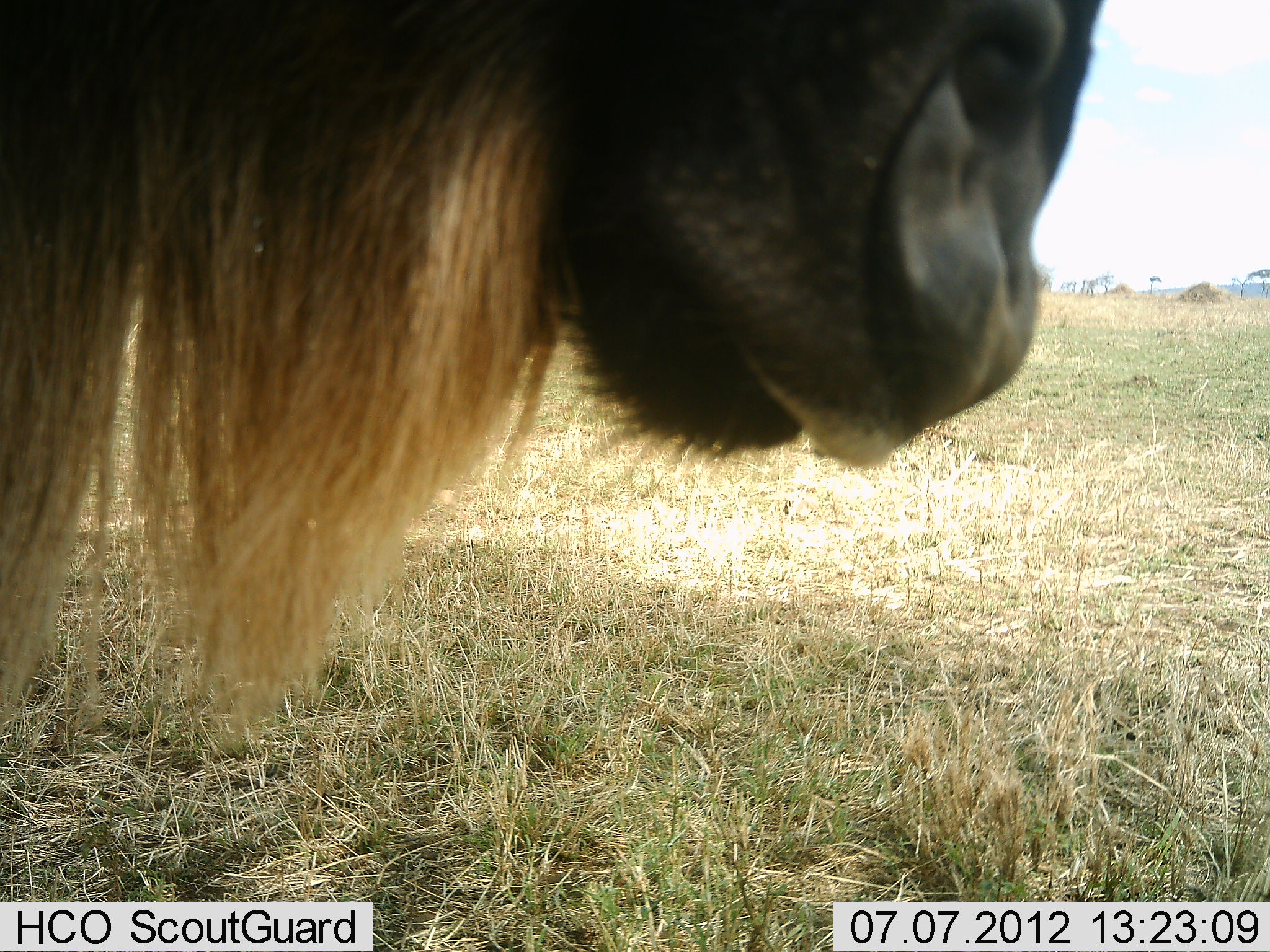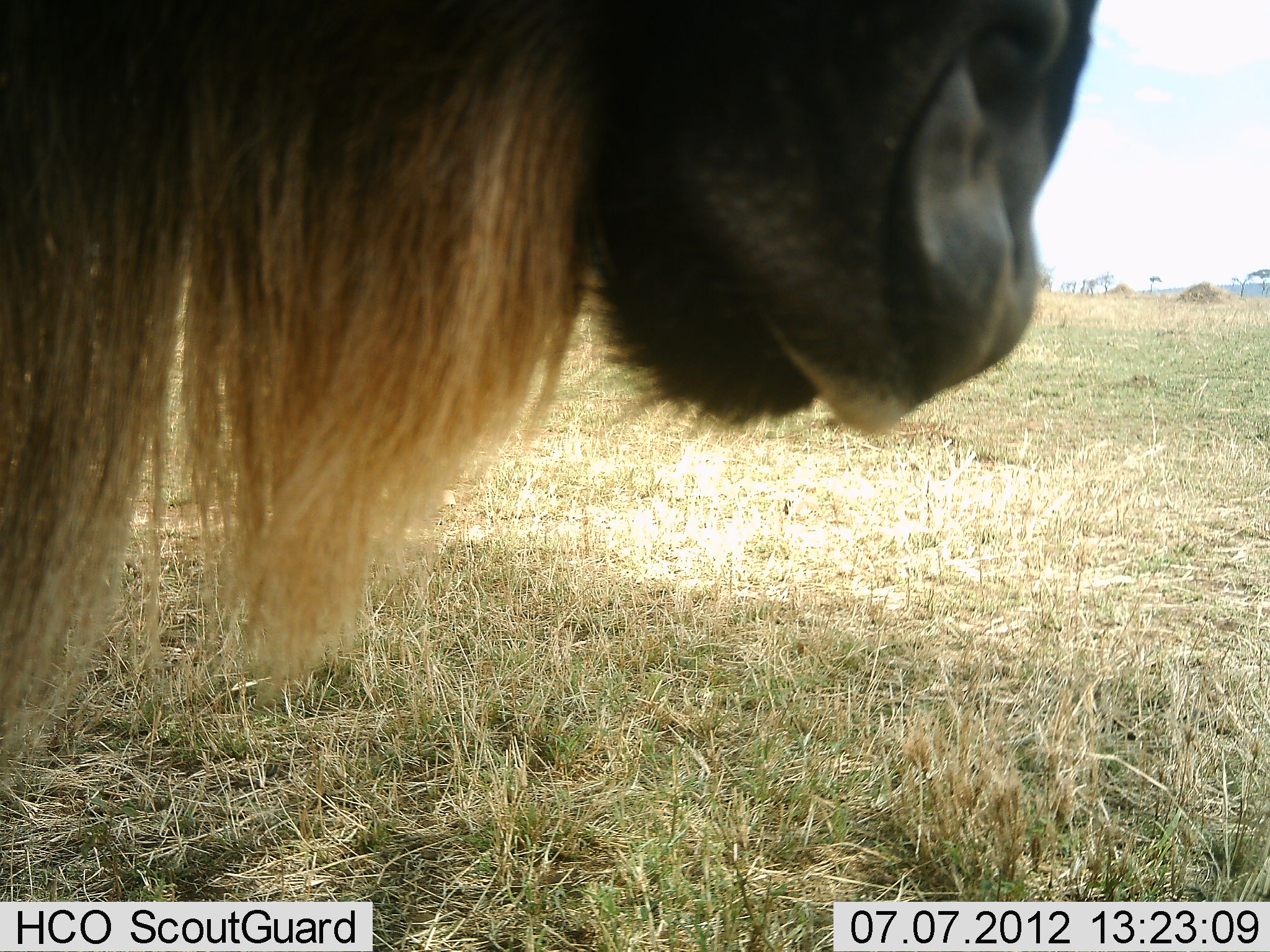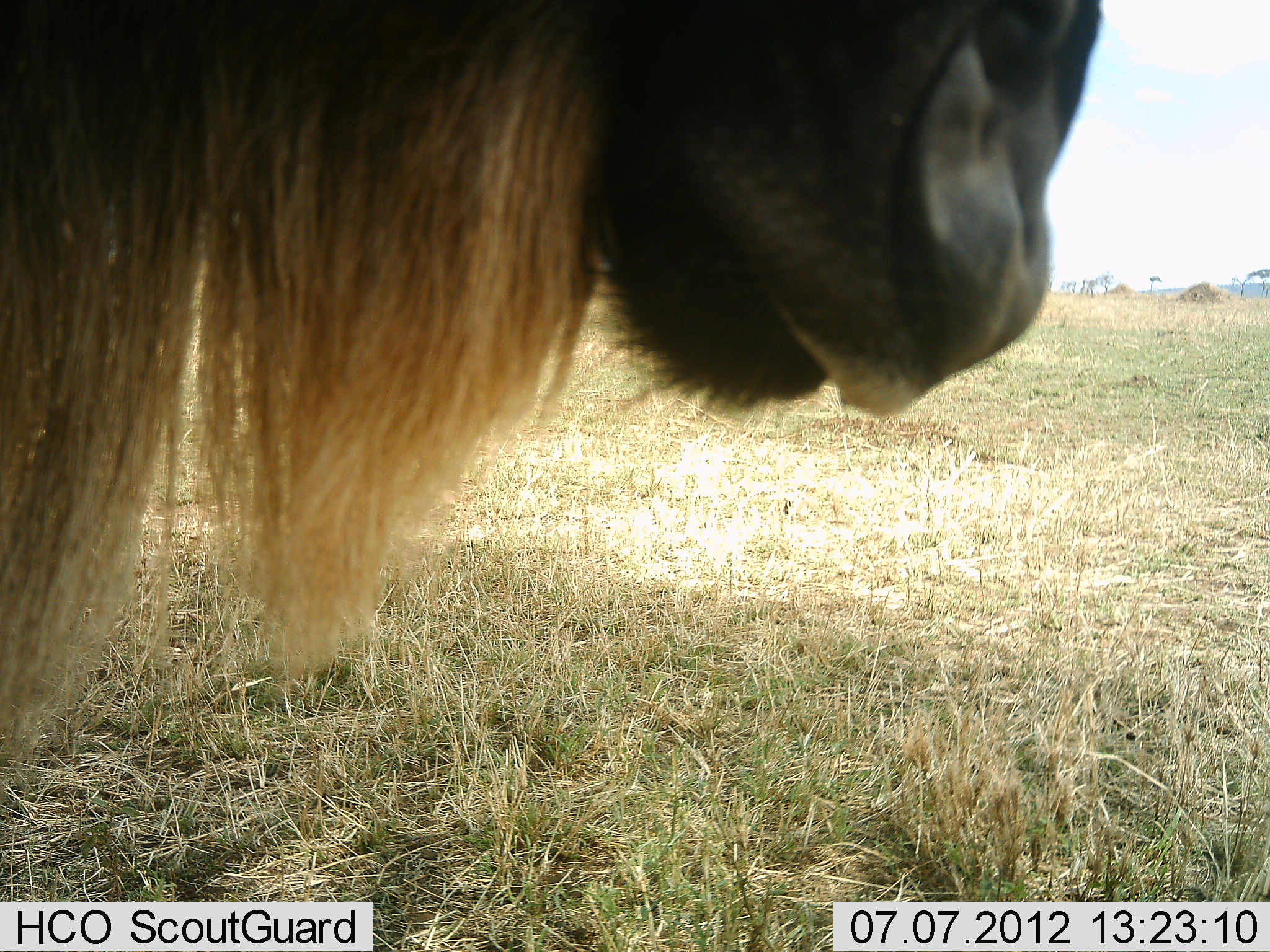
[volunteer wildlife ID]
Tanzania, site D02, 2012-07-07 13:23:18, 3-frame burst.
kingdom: Animalia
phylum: Chordata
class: Mammalia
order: Artiodactyla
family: Bovidae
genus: Connochaetes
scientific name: Connochaetes taurinus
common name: blue wildebeest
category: wildebeest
Wildebeest (blue wildebeest) (Connochaetes taurinus), count 1. Behavior (volunteer vote fractions): standing 100%, resting 0%, moving 0%, interacting 0%. Young present (vote fraction): 0%. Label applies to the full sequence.